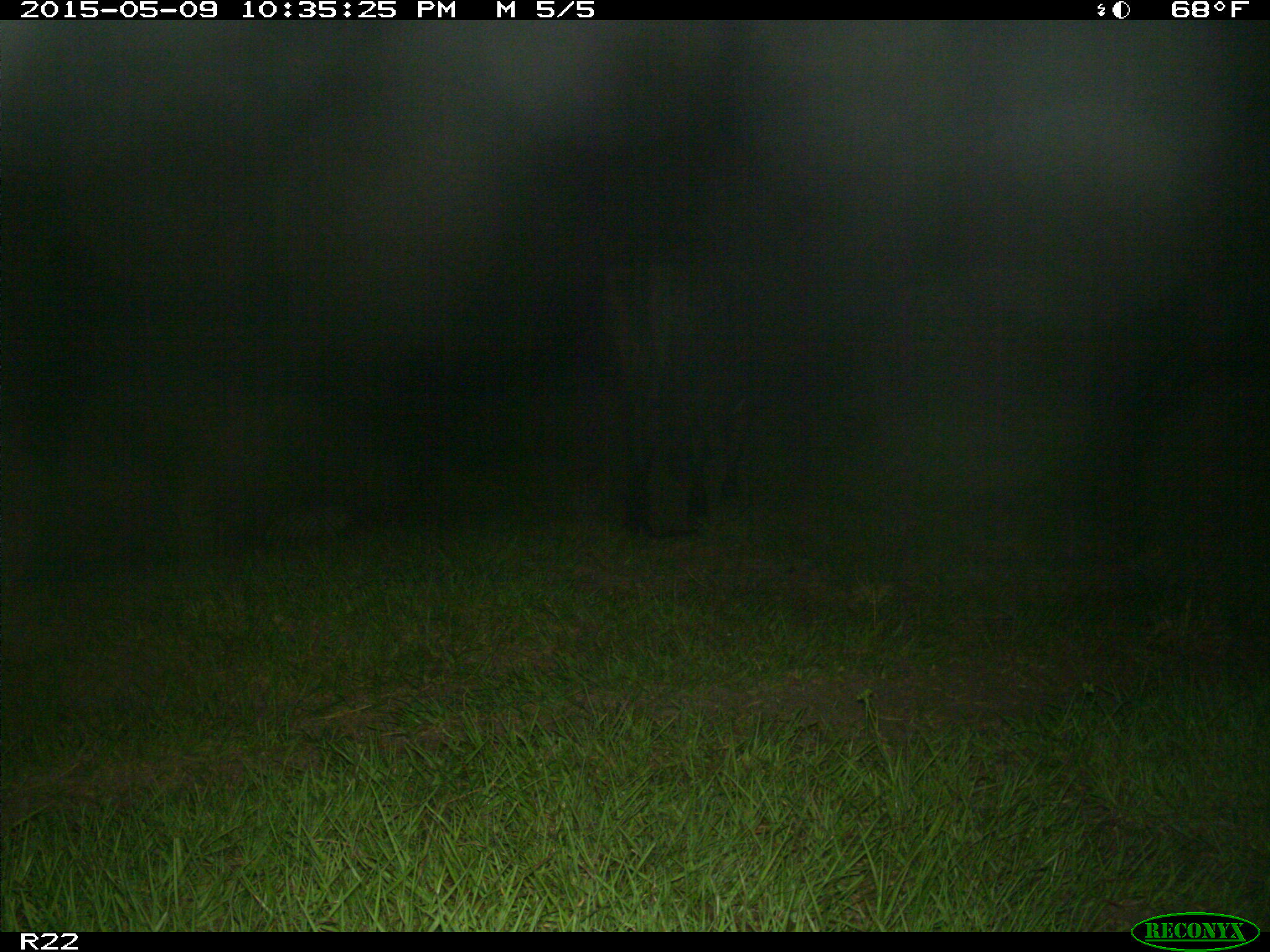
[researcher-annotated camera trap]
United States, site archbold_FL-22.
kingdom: Animalia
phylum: Chordata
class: Mammalia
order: Artiodactyla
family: Bovidae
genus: Bos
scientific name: Bos taurus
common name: domestic cow